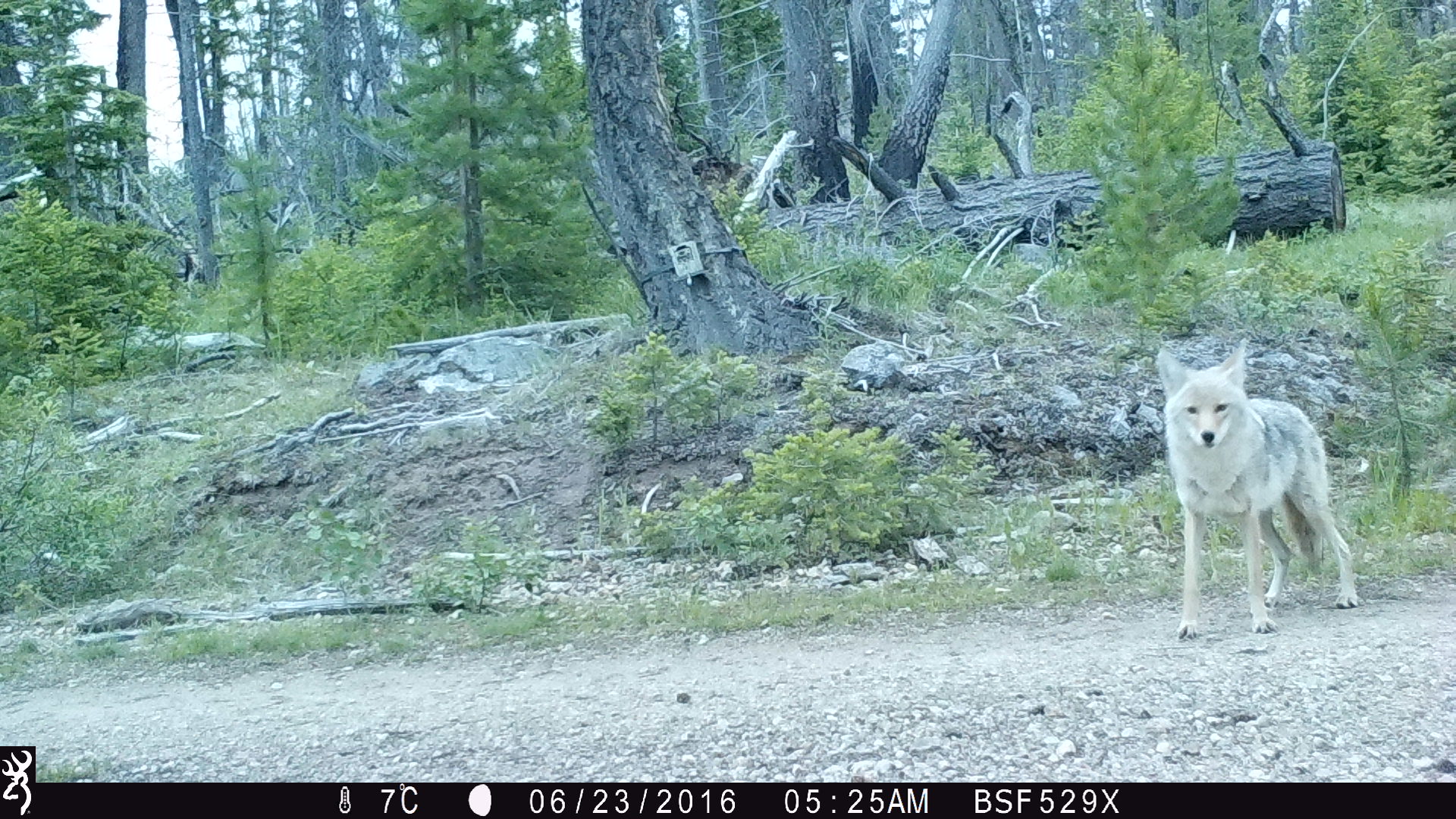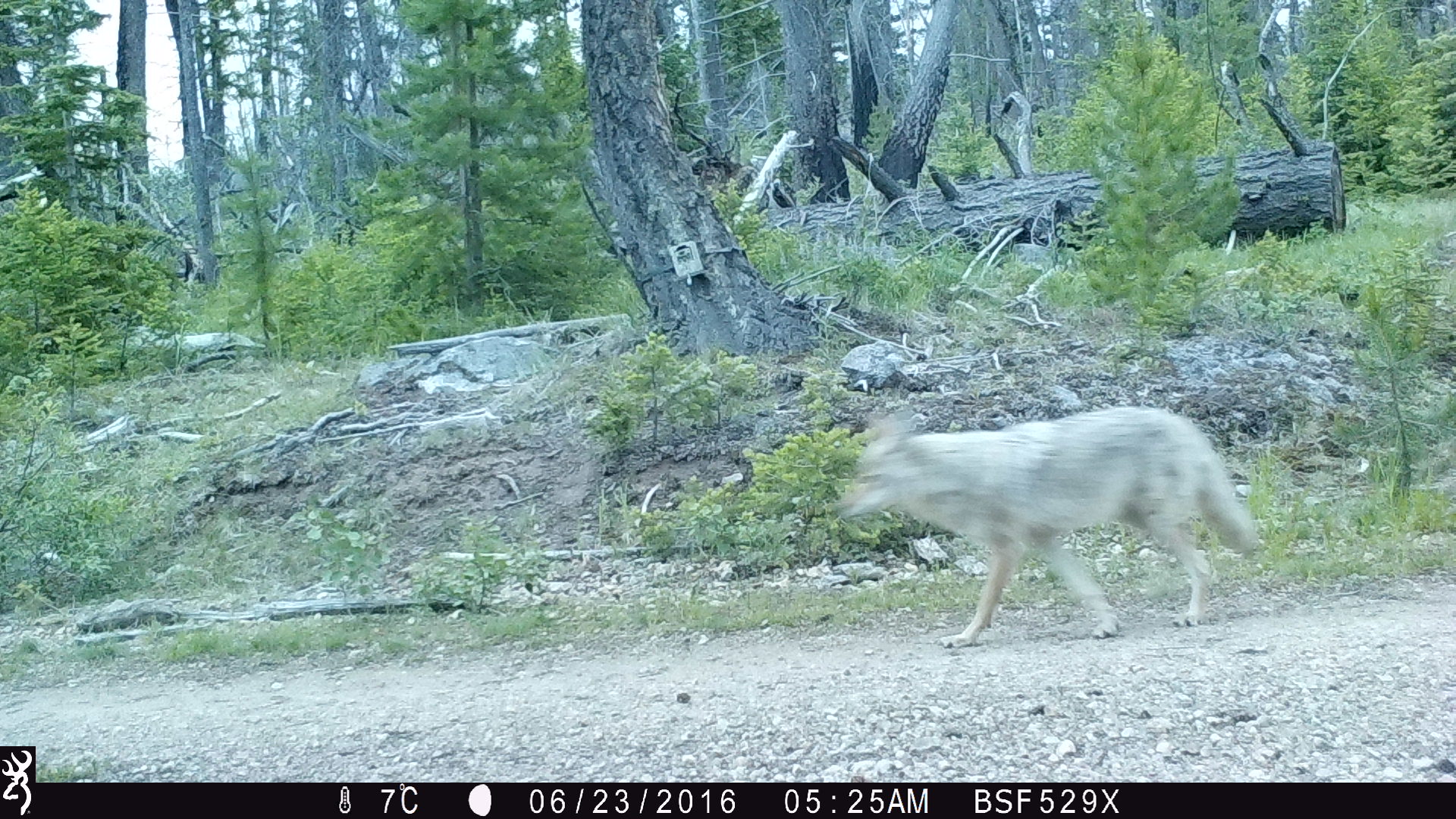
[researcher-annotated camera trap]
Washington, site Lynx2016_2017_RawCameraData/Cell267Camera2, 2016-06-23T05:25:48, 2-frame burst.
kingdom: Animalia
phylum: Chordata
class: Mammalia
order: Carnivora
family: Canidae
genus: Canis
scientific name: Canis latrans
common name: coyote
Canis latrans (coyote). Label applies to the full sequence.